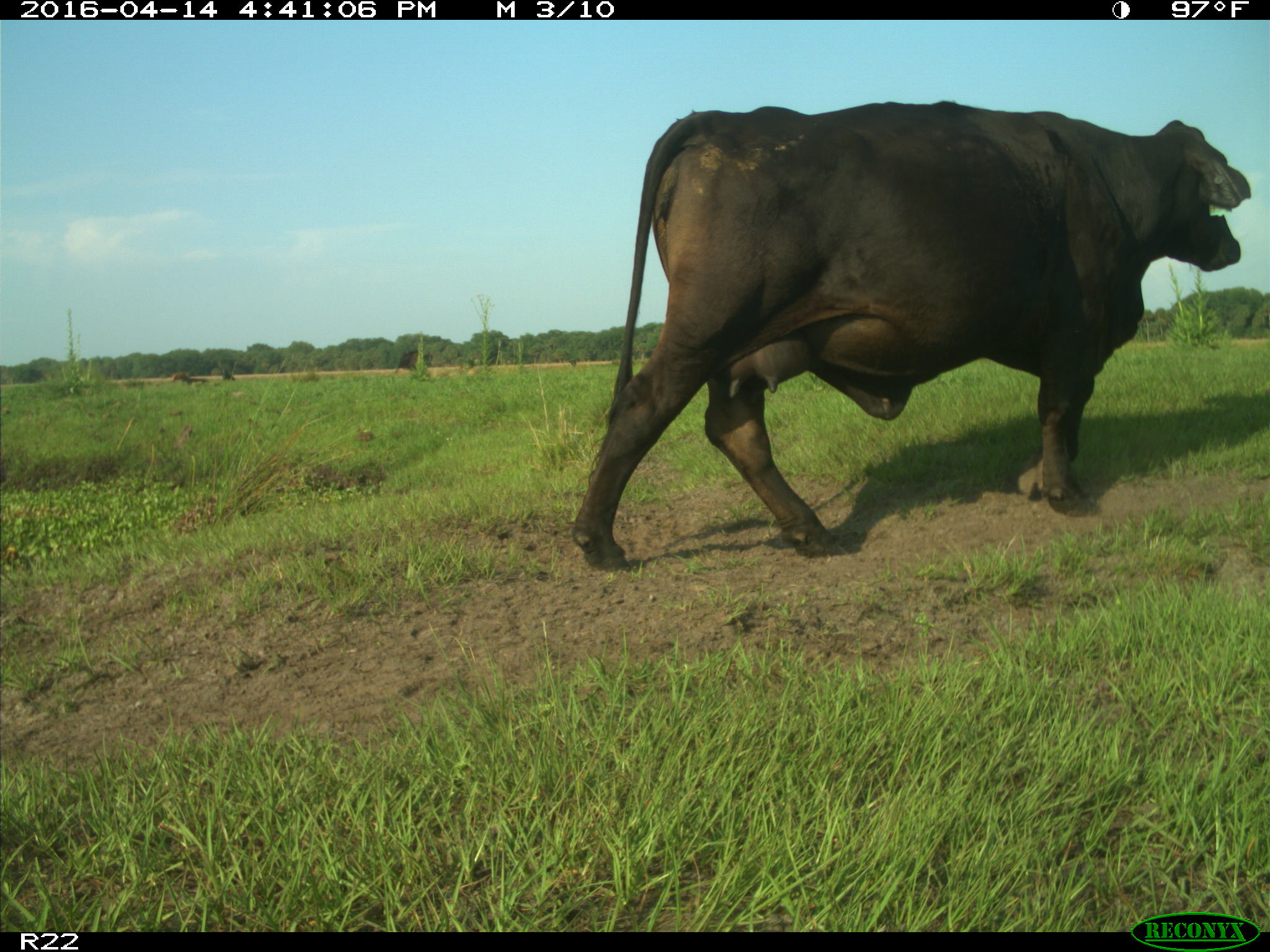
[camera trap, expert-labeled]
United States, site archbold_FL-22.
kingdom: Animalia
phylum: Chordata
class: Mammalia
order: Artiodactyla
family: Bovidae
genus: Bos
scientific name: Bos taurus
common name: domestic cow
Bos taurus (domestic cow).